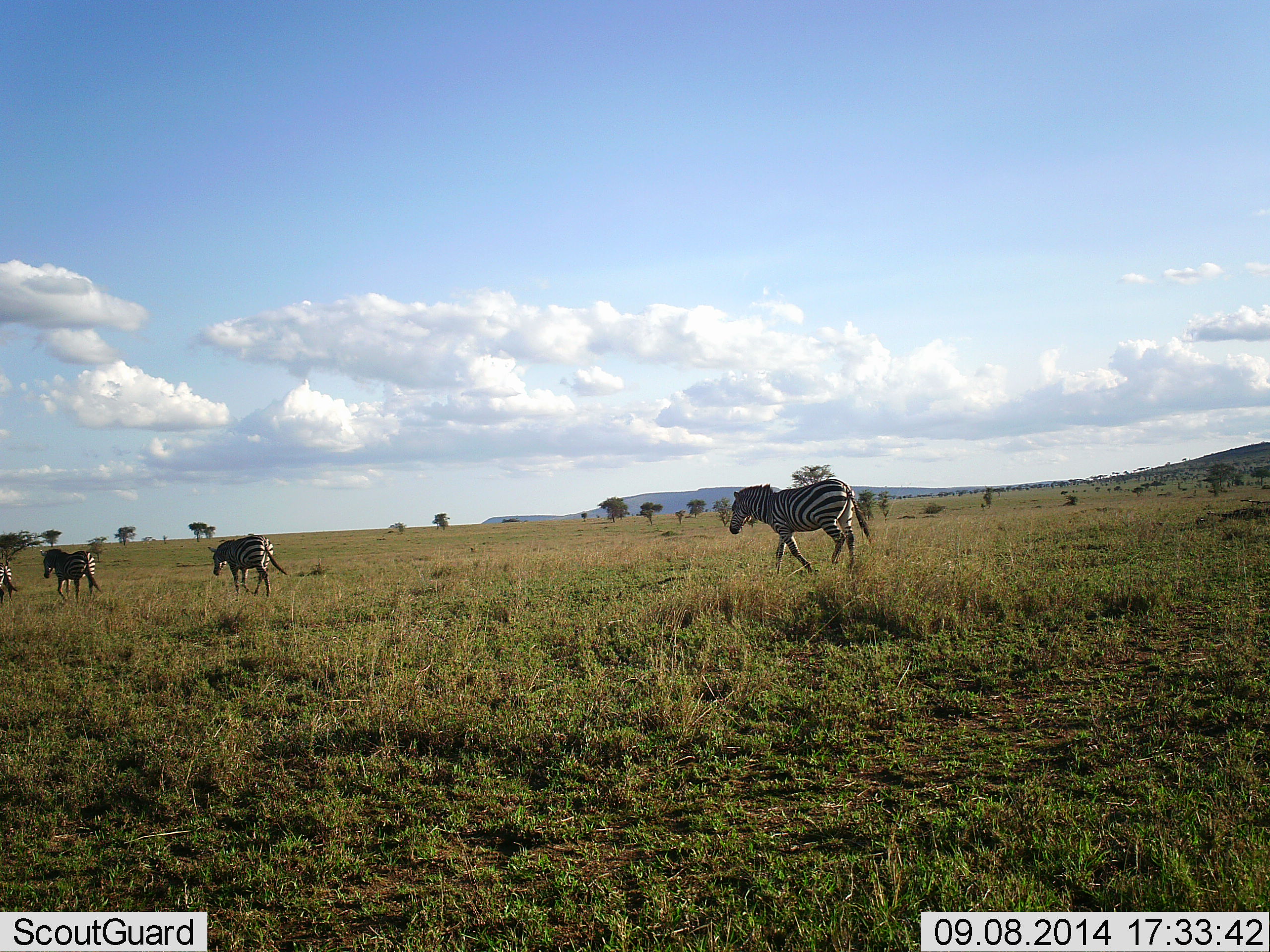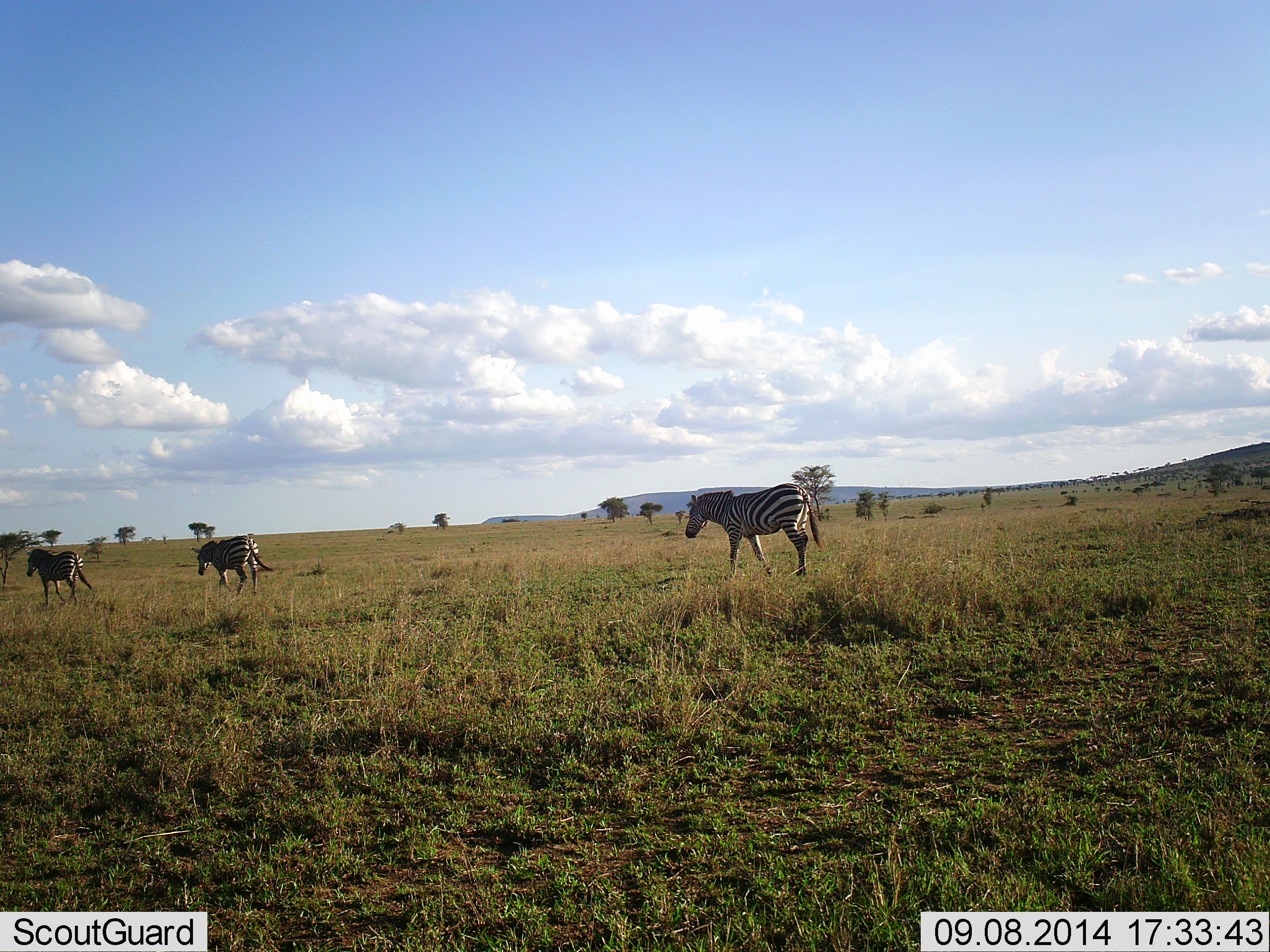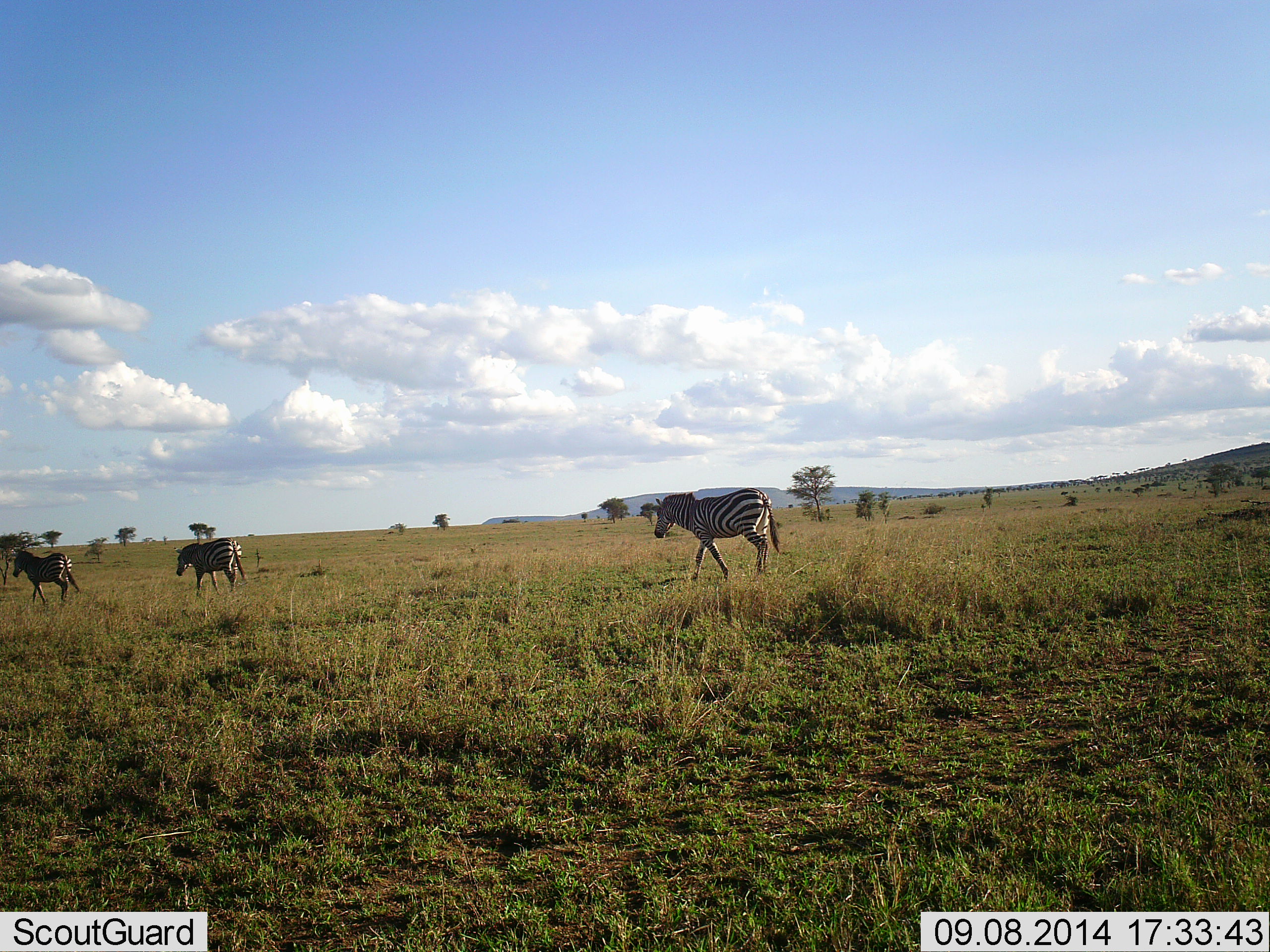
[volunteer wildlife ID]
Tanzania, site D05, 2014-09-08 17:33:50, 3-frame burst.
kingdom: Animalia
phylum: Chordata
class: Mammalia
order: Perissodactyla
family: Equidae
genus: Equus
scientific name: Equus quagga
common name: plains zebra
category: zebra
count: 3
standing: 20%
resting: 0%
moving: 90%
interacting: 0%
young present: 0%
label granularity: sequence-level